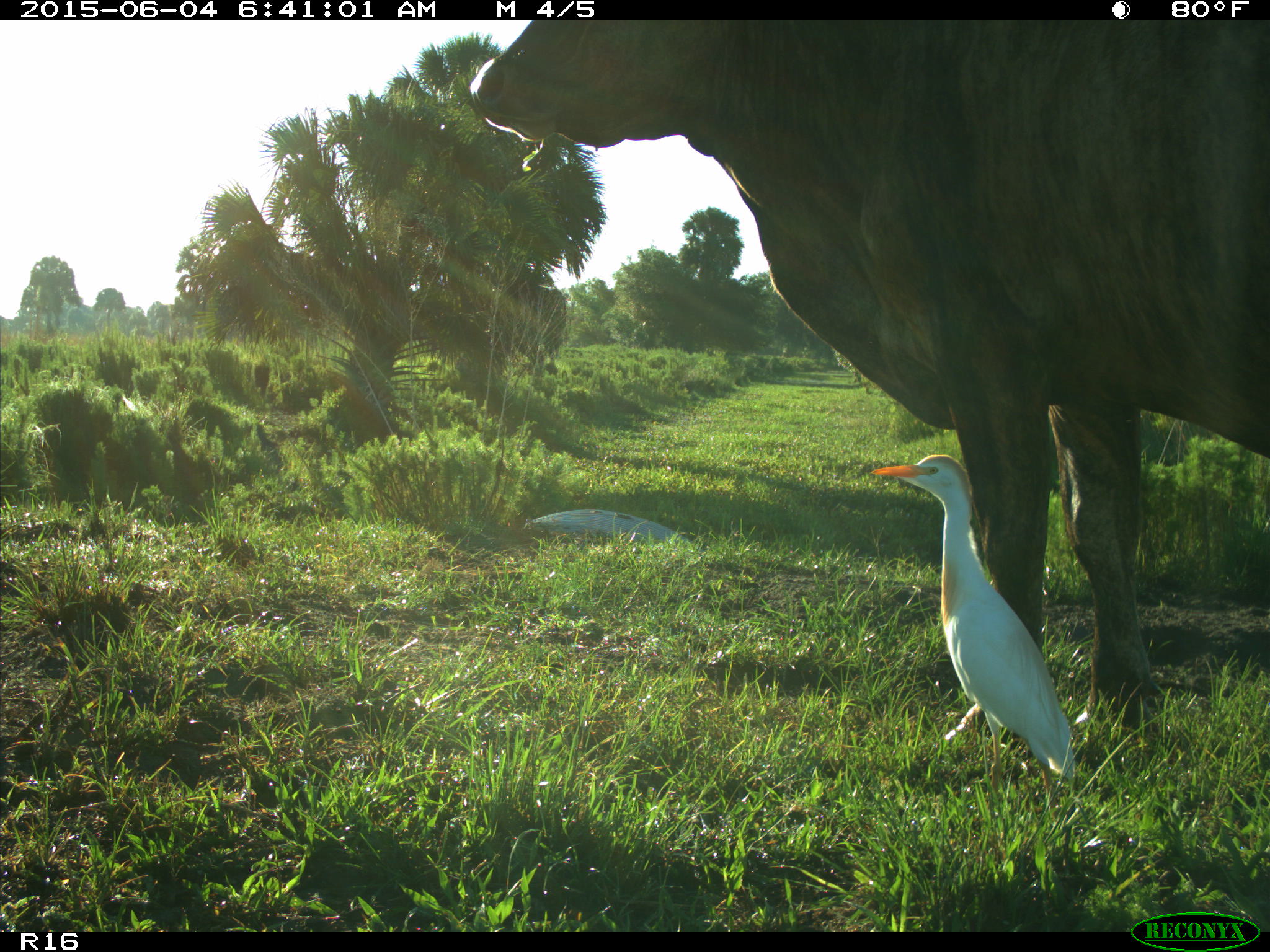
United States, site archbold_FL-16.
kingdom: Animalia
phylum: Chordata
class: Mammalia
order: Artiodactyla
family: Bovidae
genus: Bos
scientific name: Bos taurus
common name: domestic cow